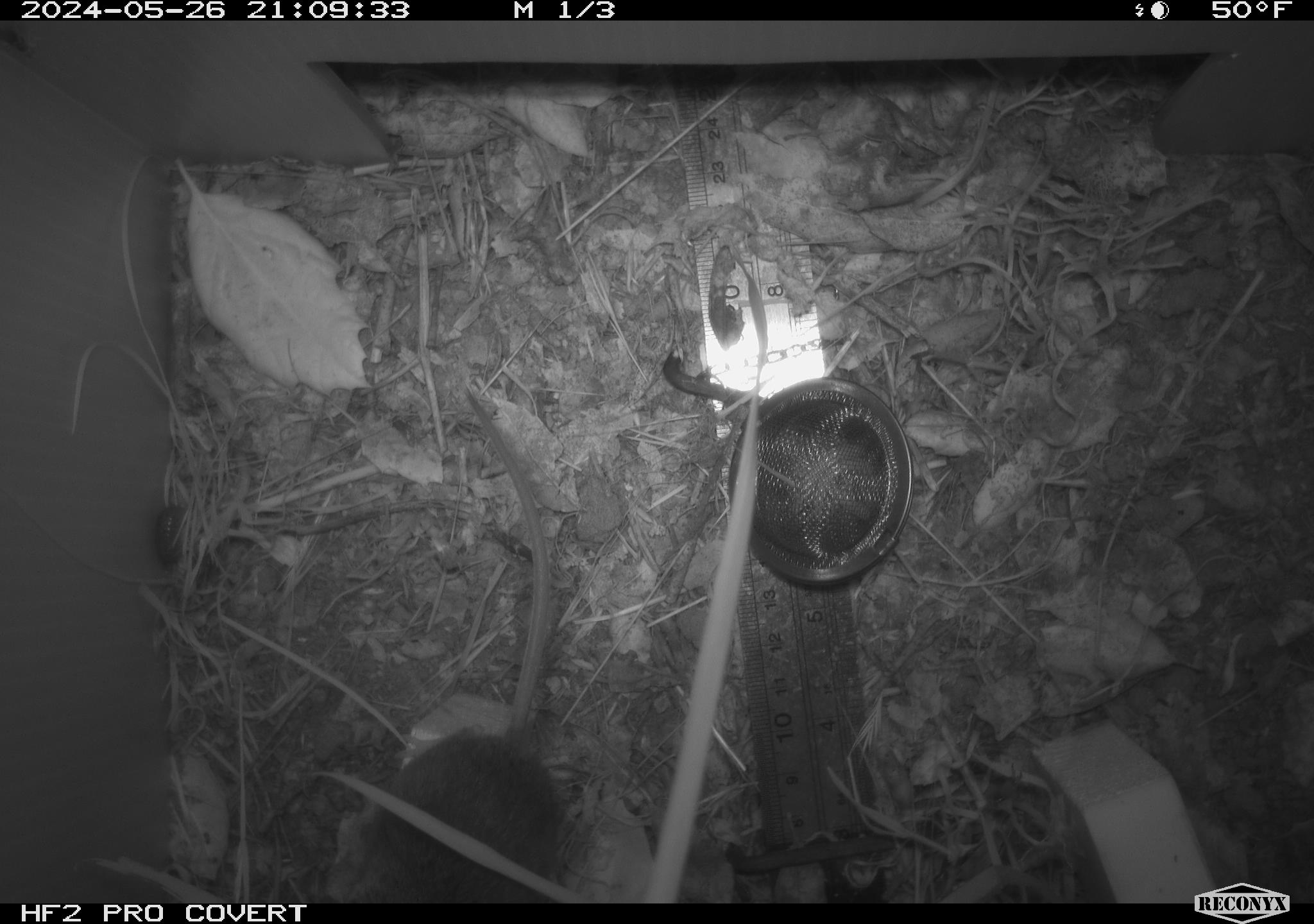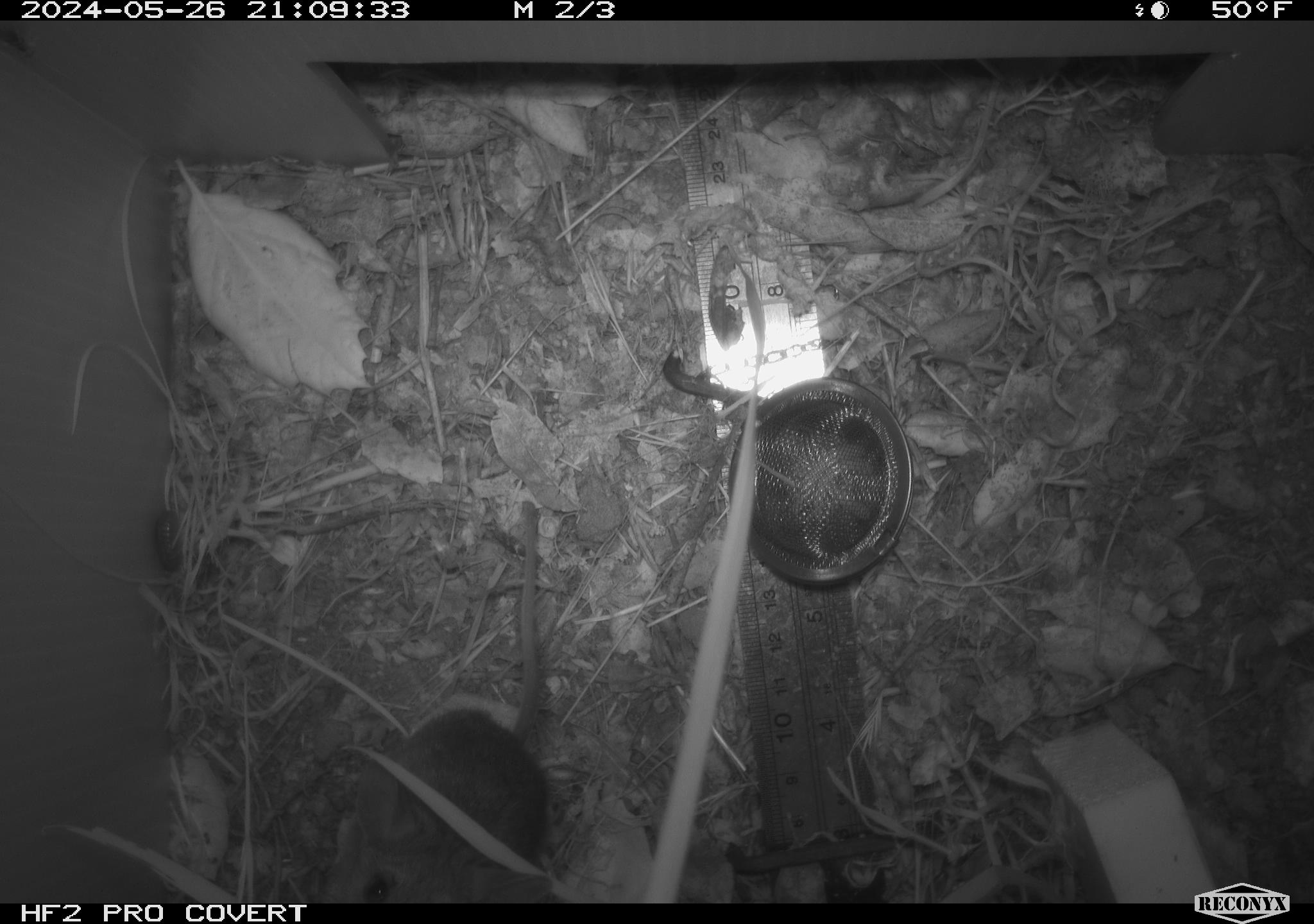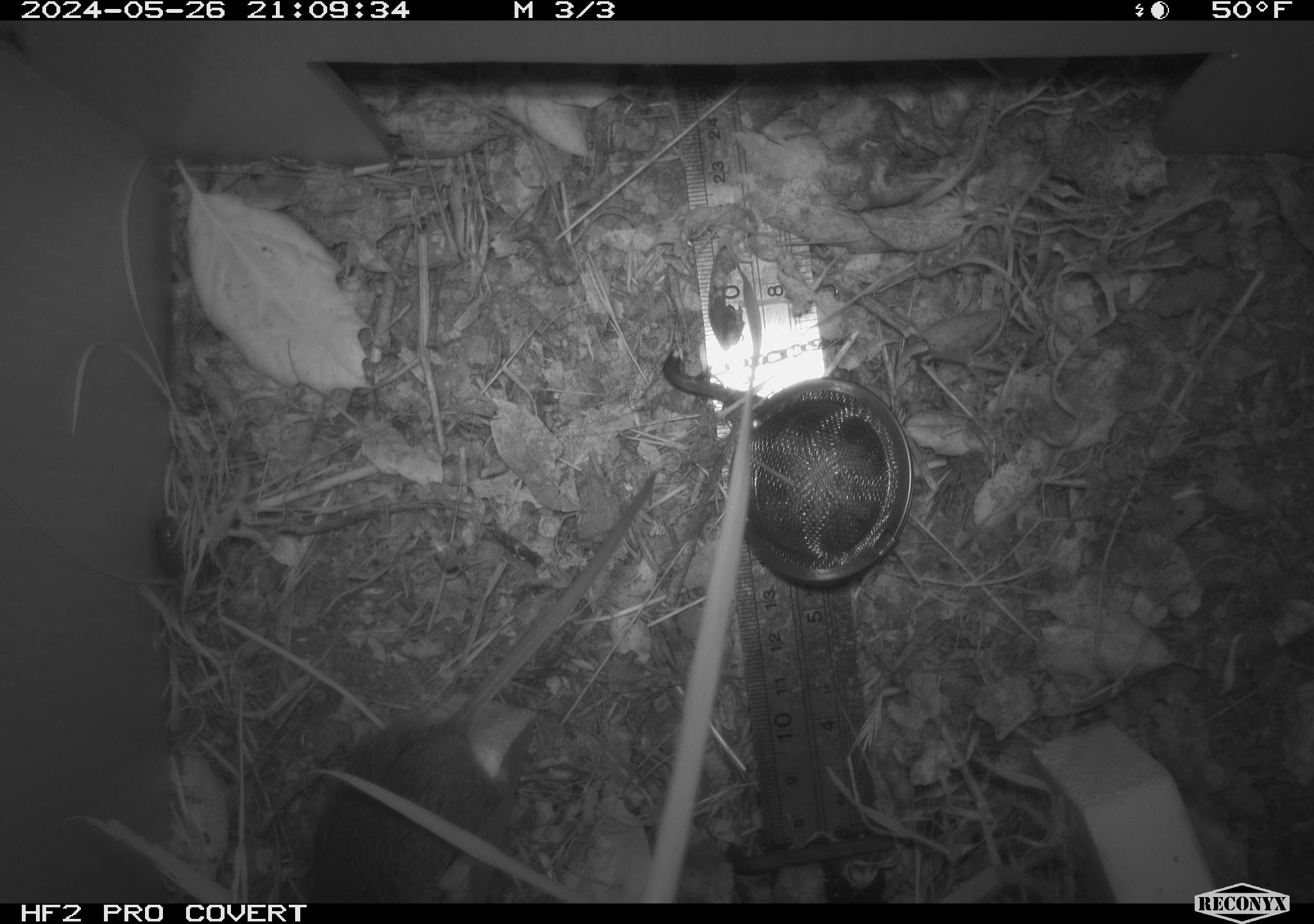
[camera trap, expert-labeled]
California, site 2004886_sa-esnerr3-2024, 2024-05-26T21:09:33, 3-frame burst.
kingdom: Animalia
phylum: Chordata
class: Mammalia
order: Rodentia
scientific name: Rodentia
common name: rodent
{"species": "rodent (Rodentia)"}